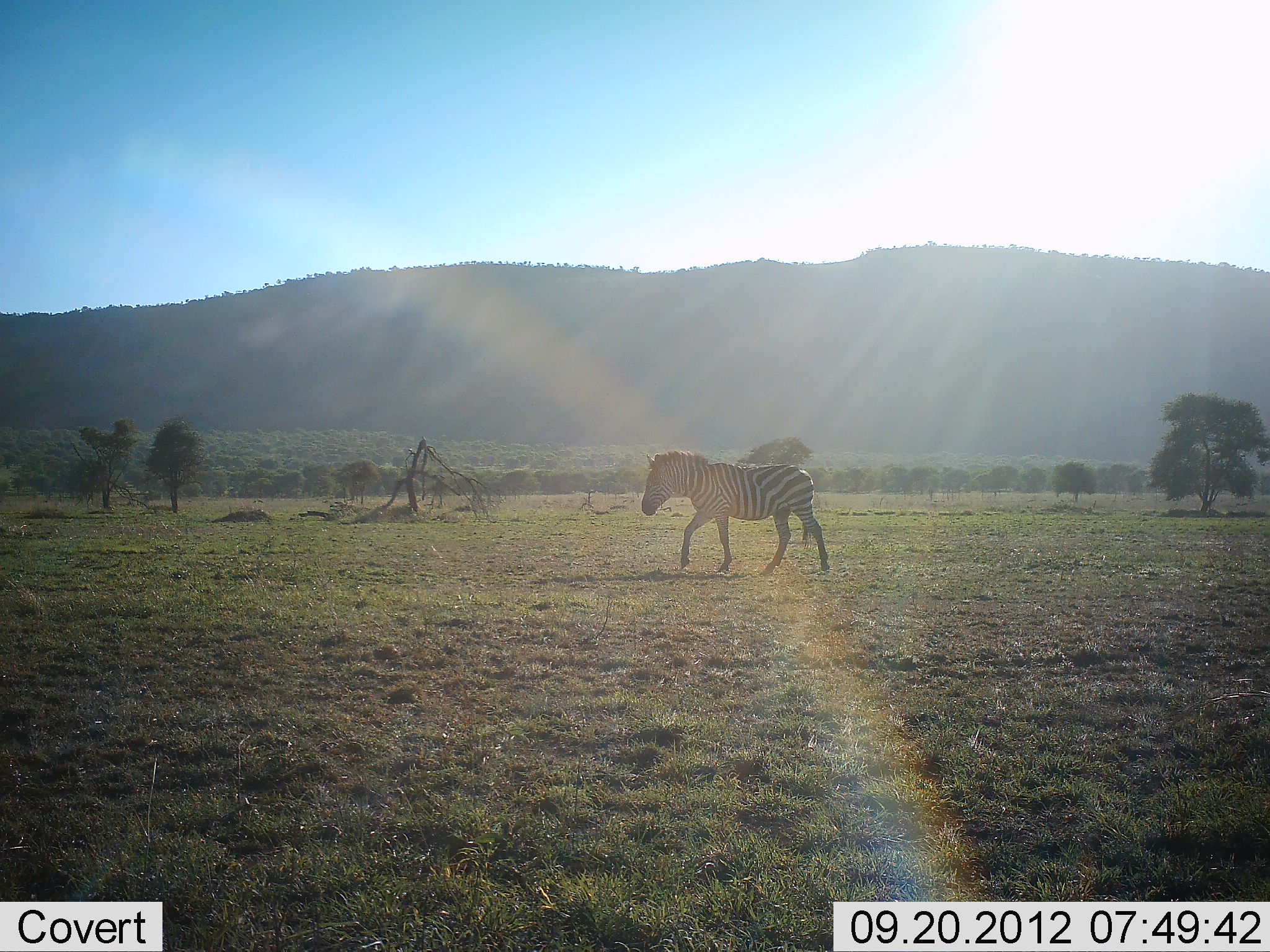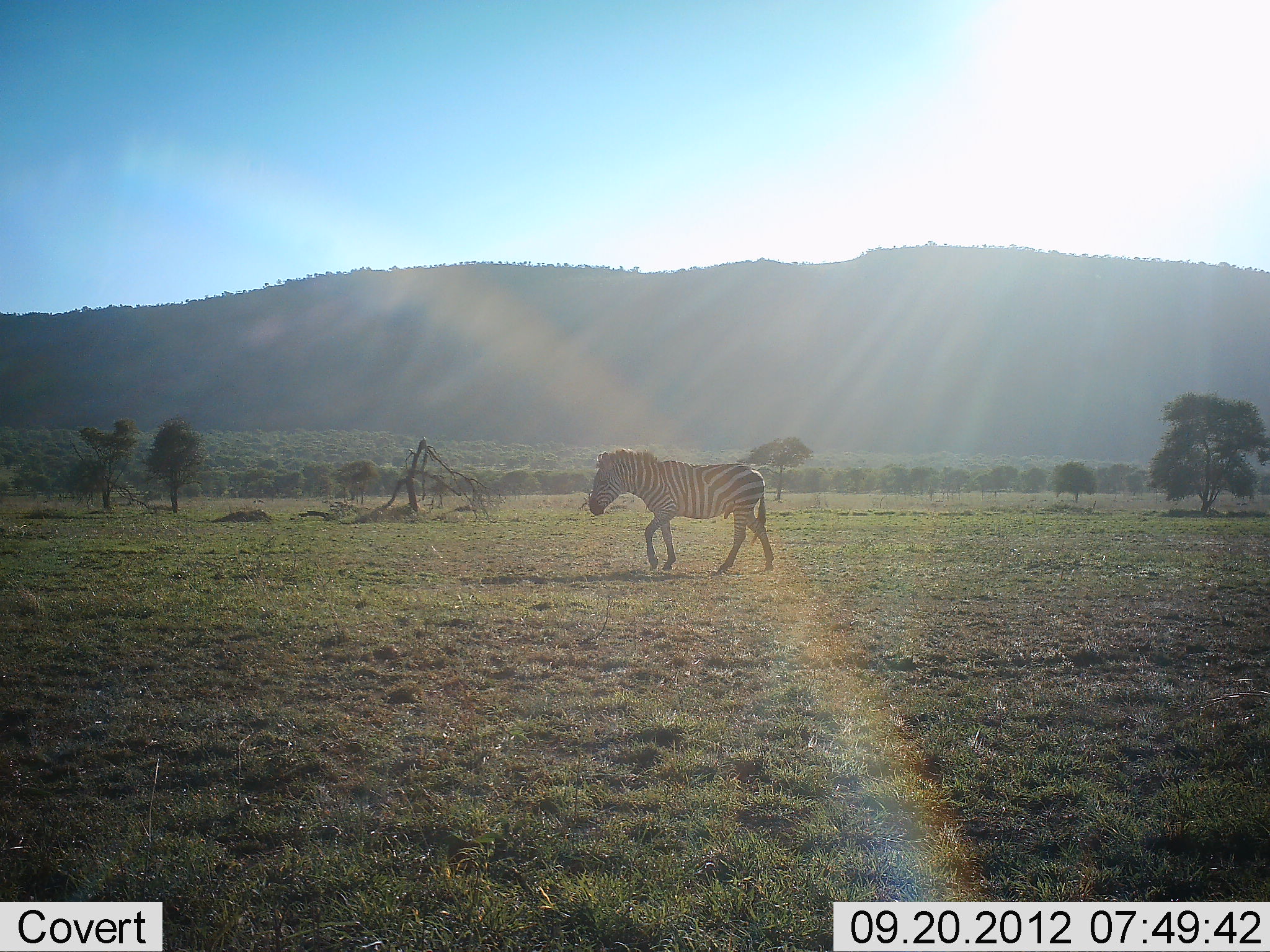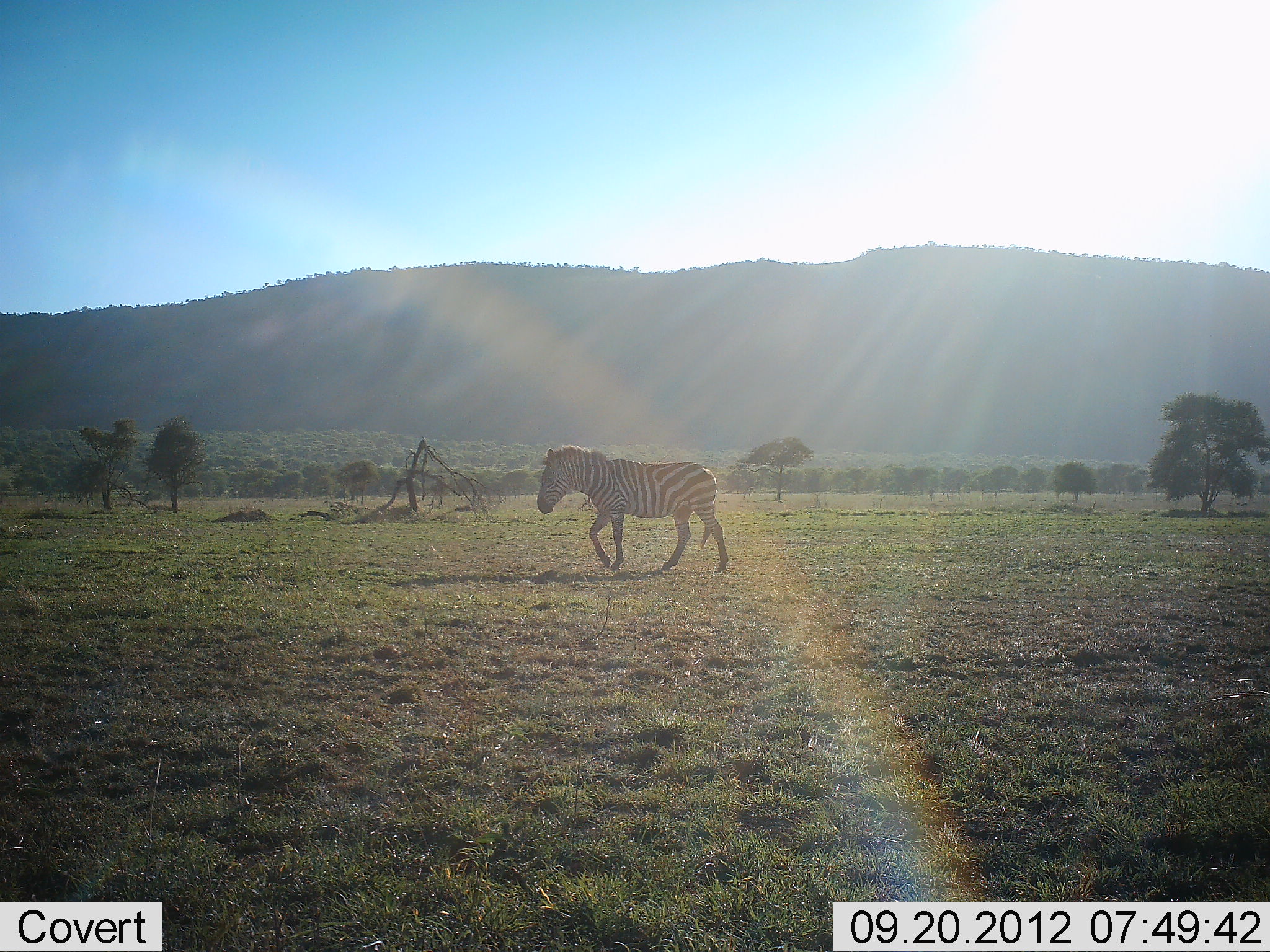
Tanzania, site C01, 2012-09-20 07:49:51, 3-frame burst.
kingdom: Animalia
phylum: Chordata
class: Mammalia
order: Perissodactyla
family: Equidae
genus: Equus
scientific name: Equus quagga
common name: plains zebra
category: zebra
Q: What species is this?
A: Zebra (plains zebra) (Equus quagga).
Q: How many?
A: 1.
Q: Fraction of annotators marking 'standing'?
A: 0%.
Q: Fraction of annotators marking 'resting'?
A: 0%.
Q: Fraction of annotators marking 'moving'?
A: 100%.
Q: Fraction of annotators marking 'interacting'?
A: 0%.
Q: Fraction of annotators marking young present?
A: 0%.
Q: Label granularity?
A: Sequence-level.